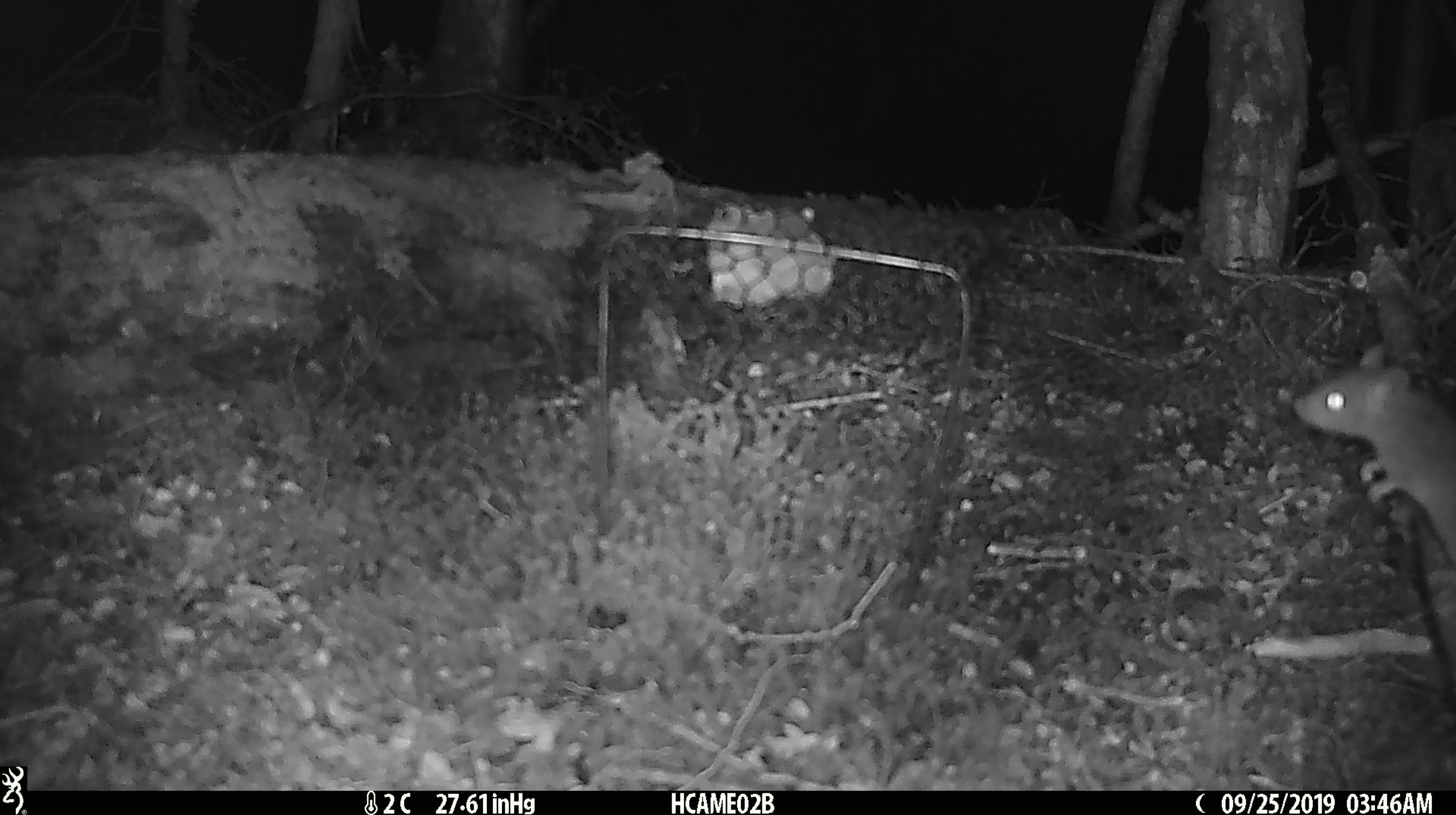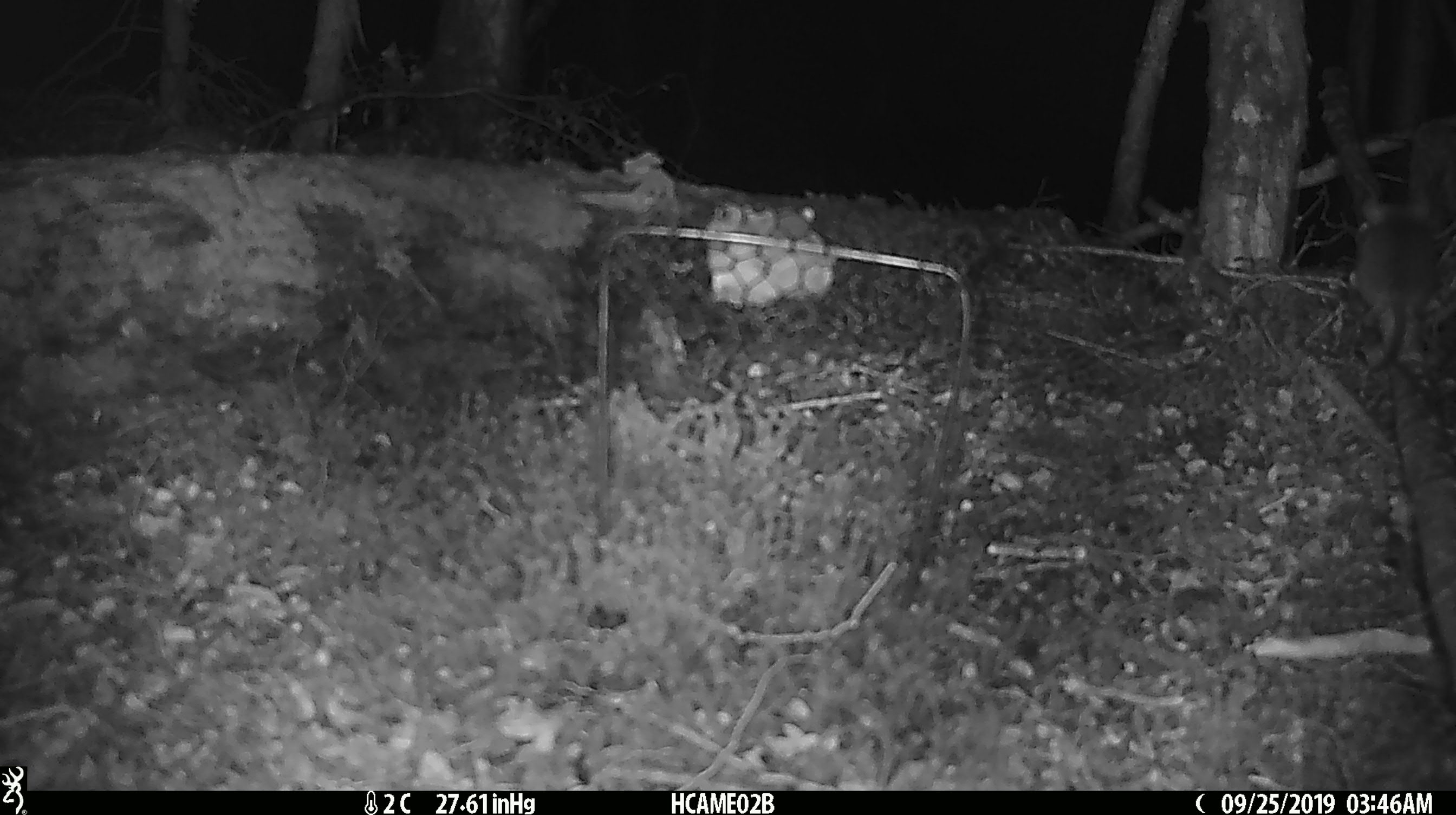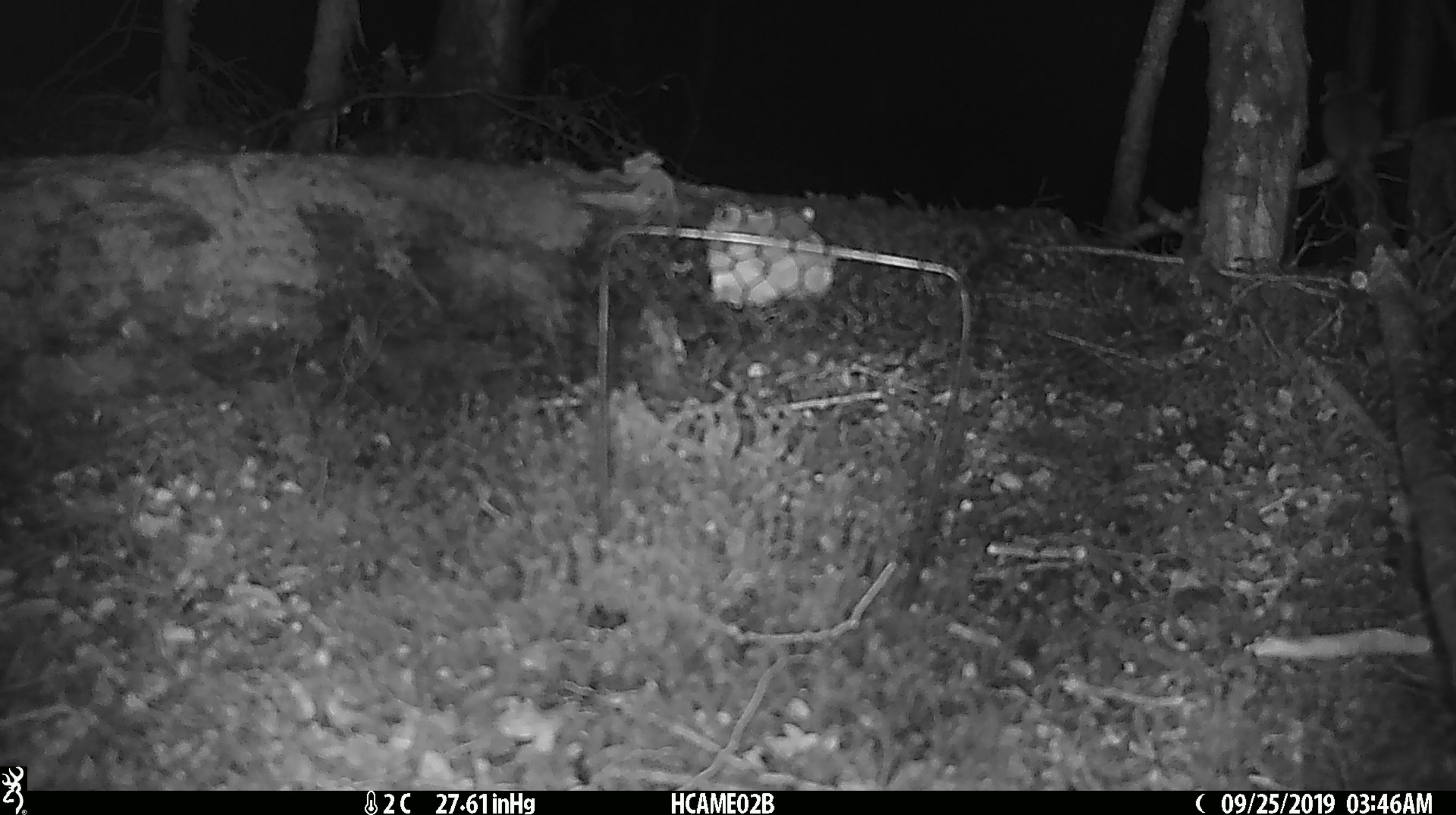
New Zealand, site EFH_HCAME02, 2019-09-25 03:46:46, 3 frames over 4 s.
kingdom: Animalia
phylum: Chordata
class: Mammalia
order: Rodentia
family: Muridae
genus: Mus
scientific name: Mus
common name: mouse